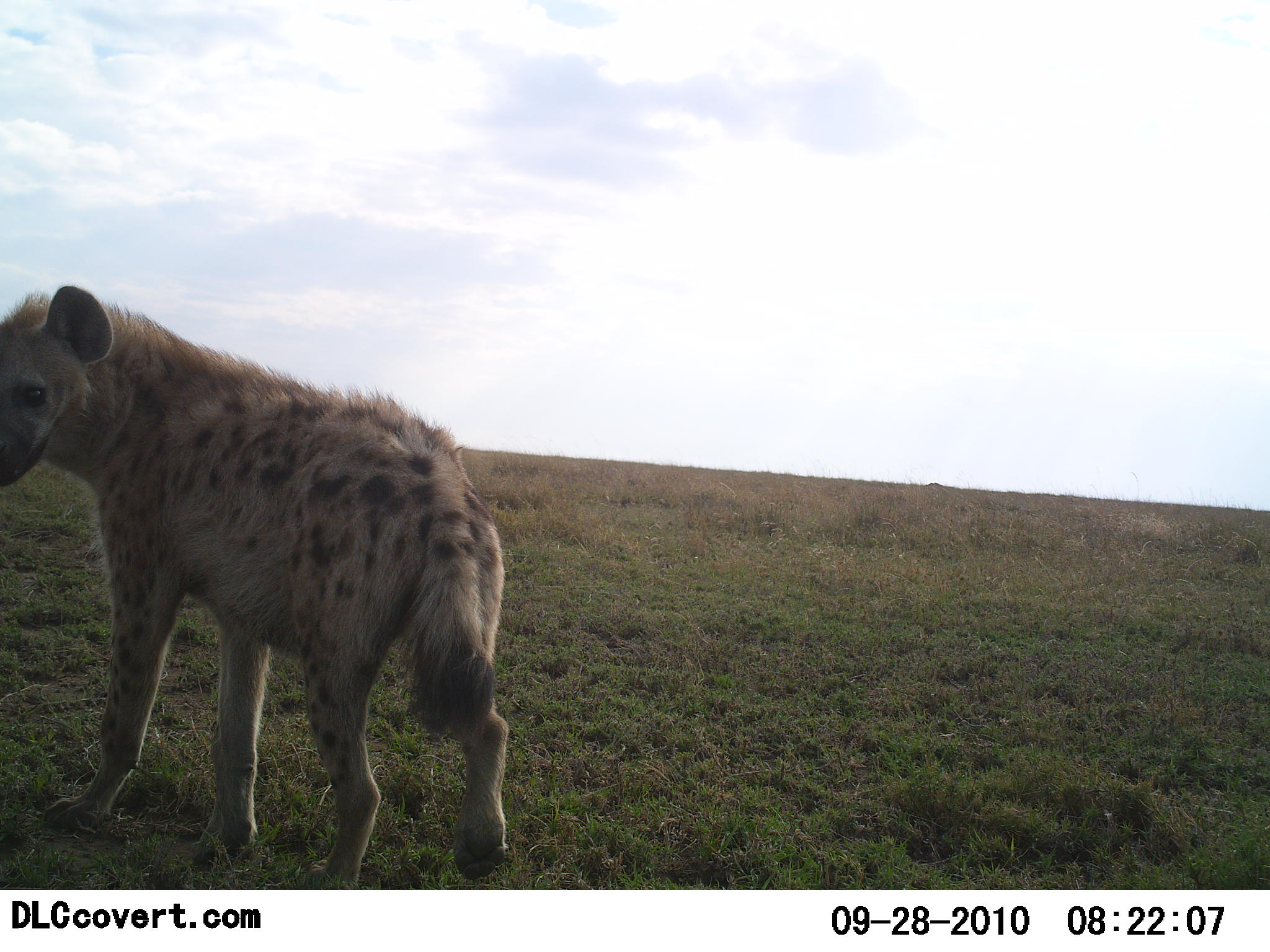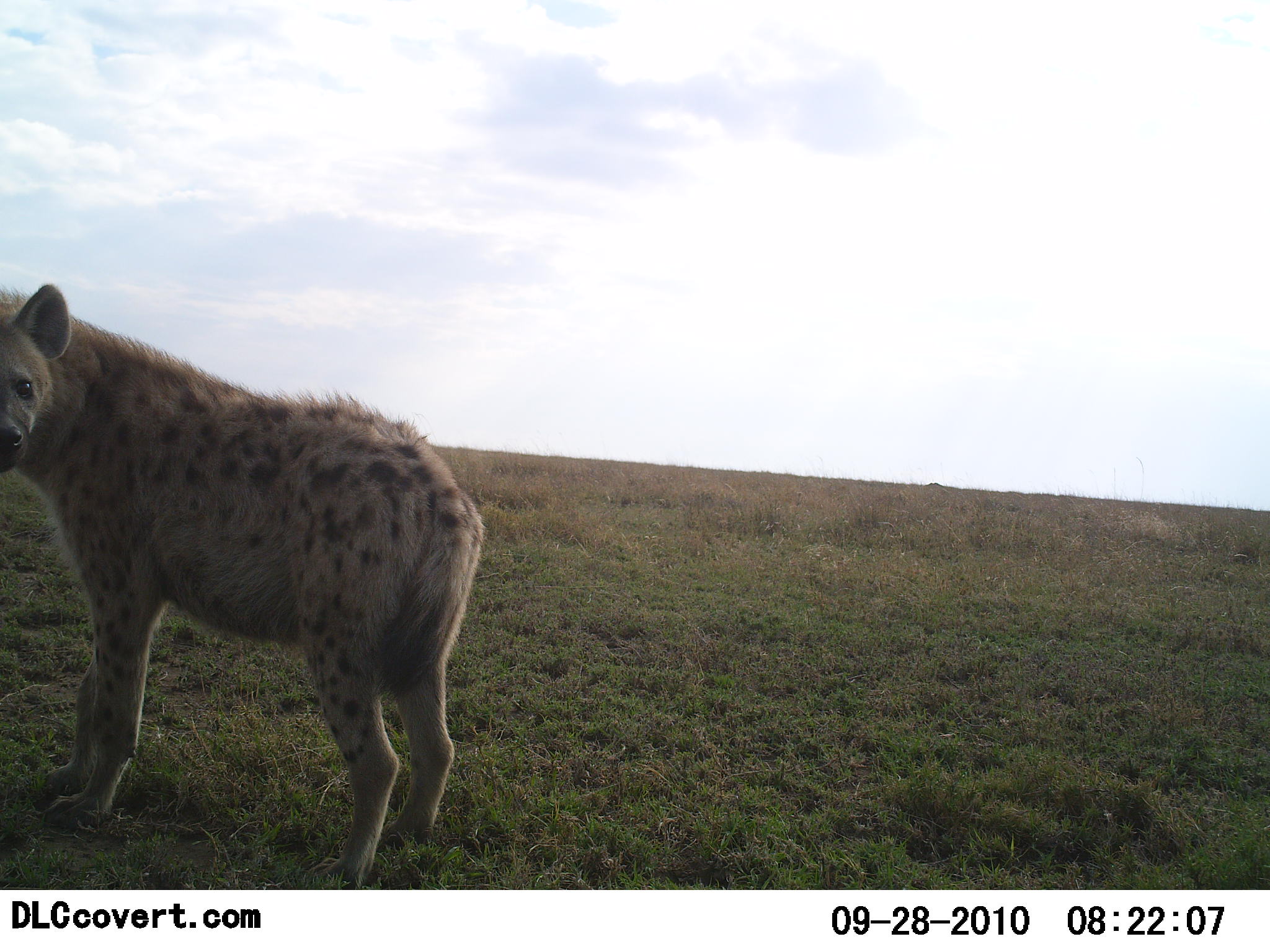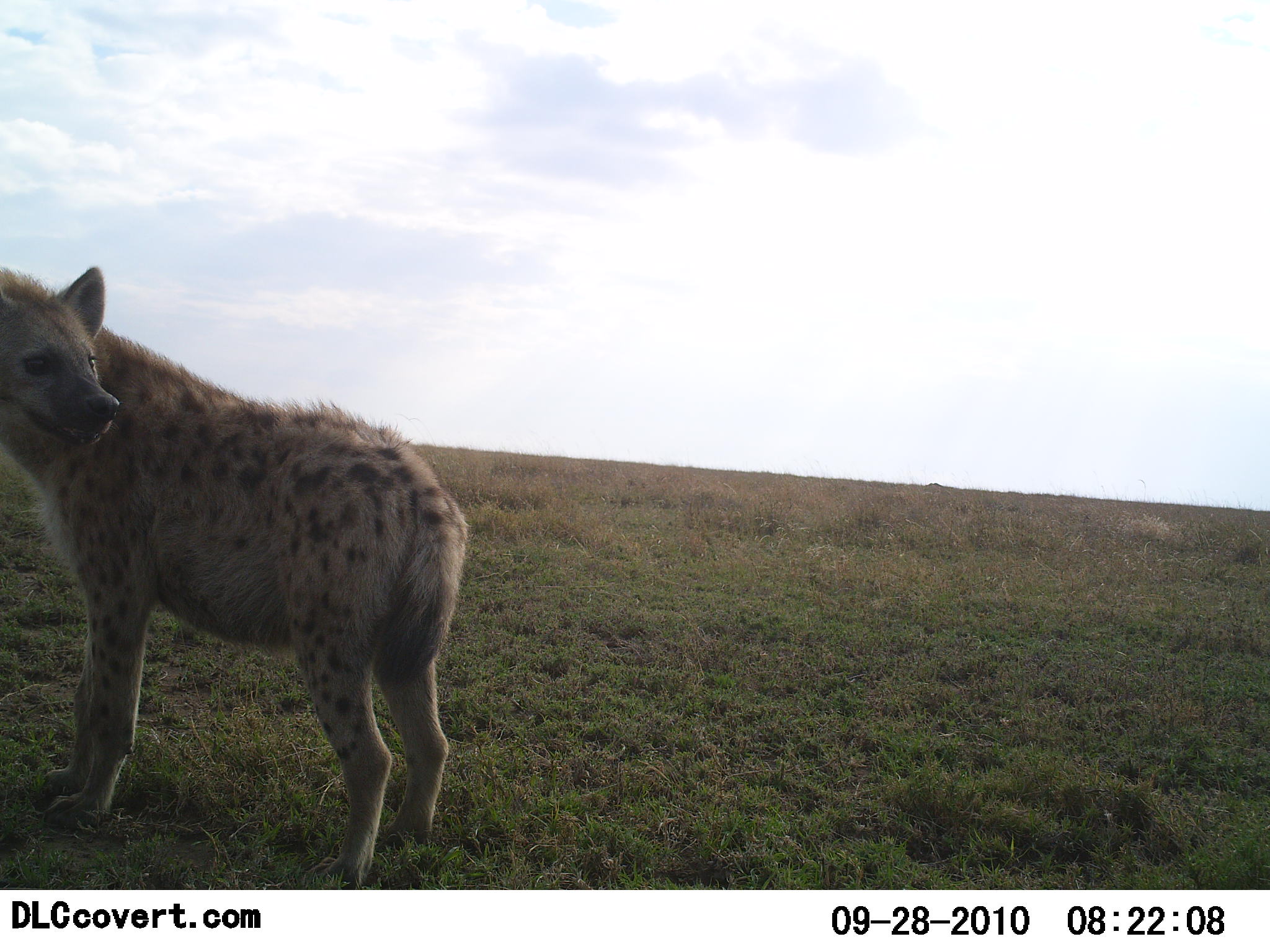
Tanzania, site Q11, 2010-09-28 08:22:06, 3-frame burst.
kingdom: Animalia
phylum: Chordata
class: Mammalia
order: Carnivora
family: Hyaenidae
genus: Crocuta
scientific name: Crocuta crocuta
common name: spotted hyena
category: hyenaspotted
Hyenaspotted (spotted hyena) (Crocuta crocuta), count 1. Behavior (volunteer vote fractions): standing 93%, resting 0%, moving 21%, interacting 0%. Young present (vote fraction): 0%. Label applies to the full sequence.